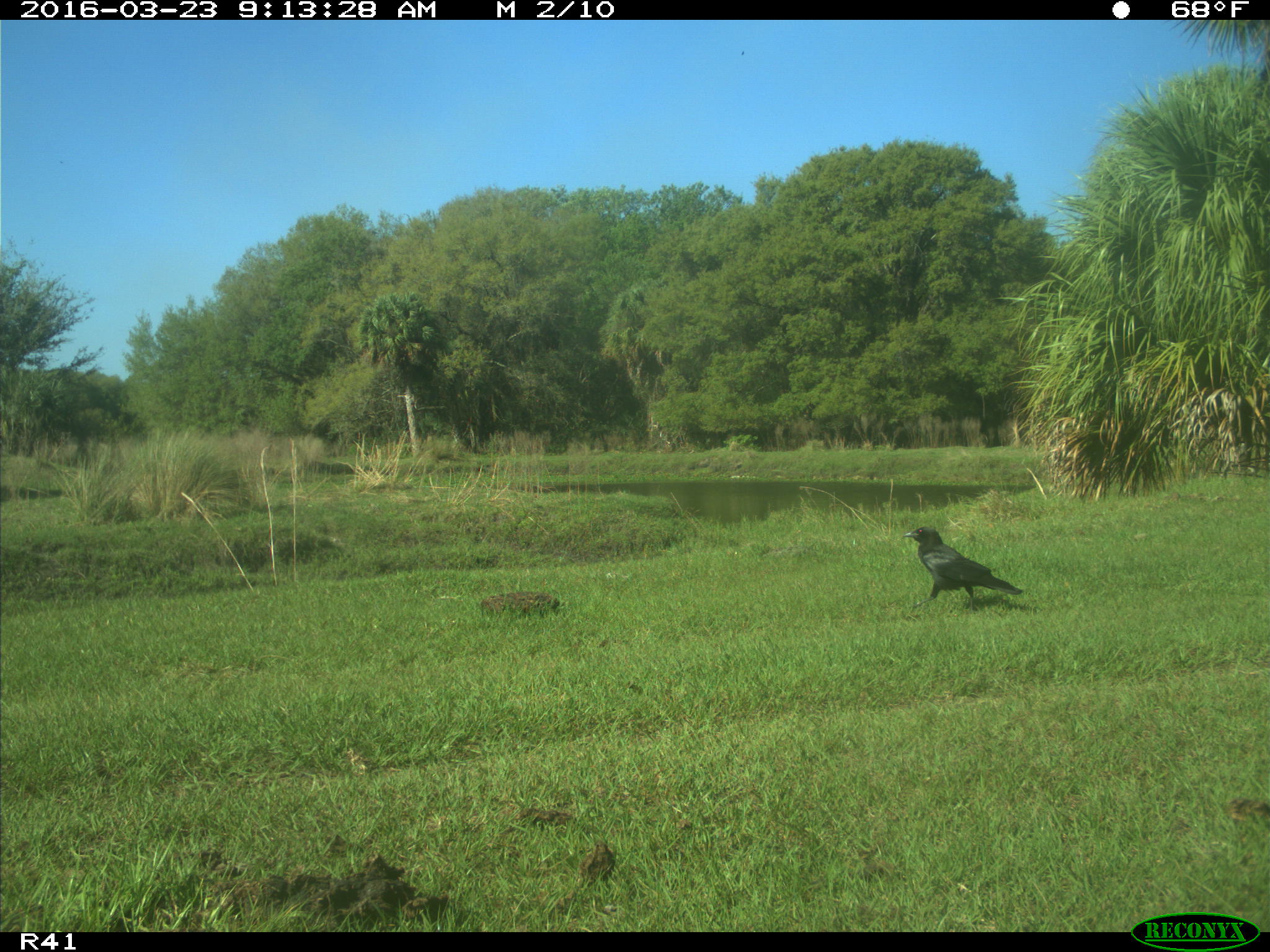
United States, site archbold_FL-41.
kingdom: Animalia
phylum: Chordata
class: Aves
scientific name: Aves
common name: birds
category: unidentified bird